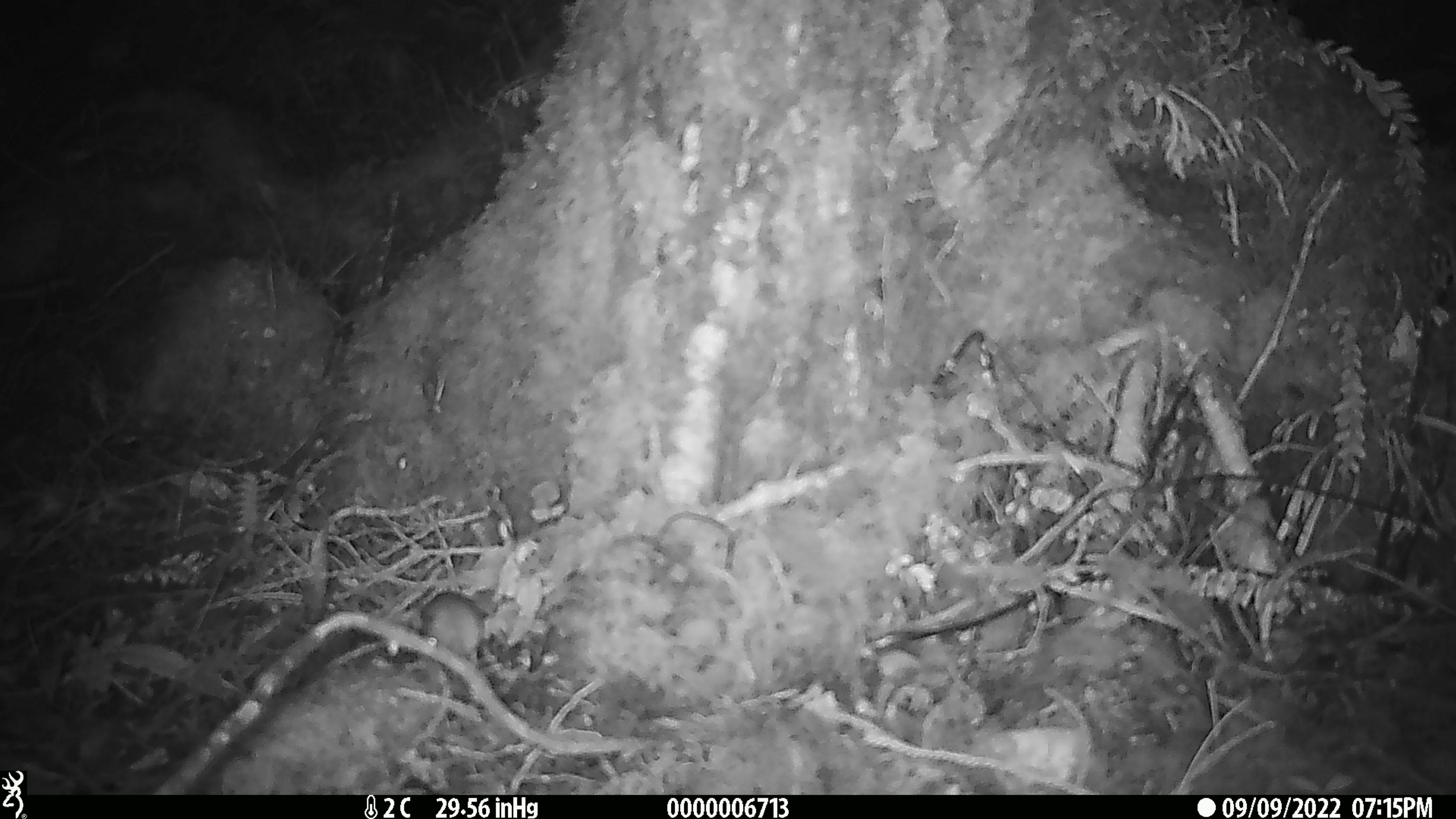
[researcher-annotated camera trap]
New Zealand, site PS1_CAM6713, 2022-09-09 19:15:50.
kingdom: Animalia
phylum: Chordata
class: Mammalia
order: Rodentia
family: Muridae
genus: Mus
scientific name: Mus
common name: mouse